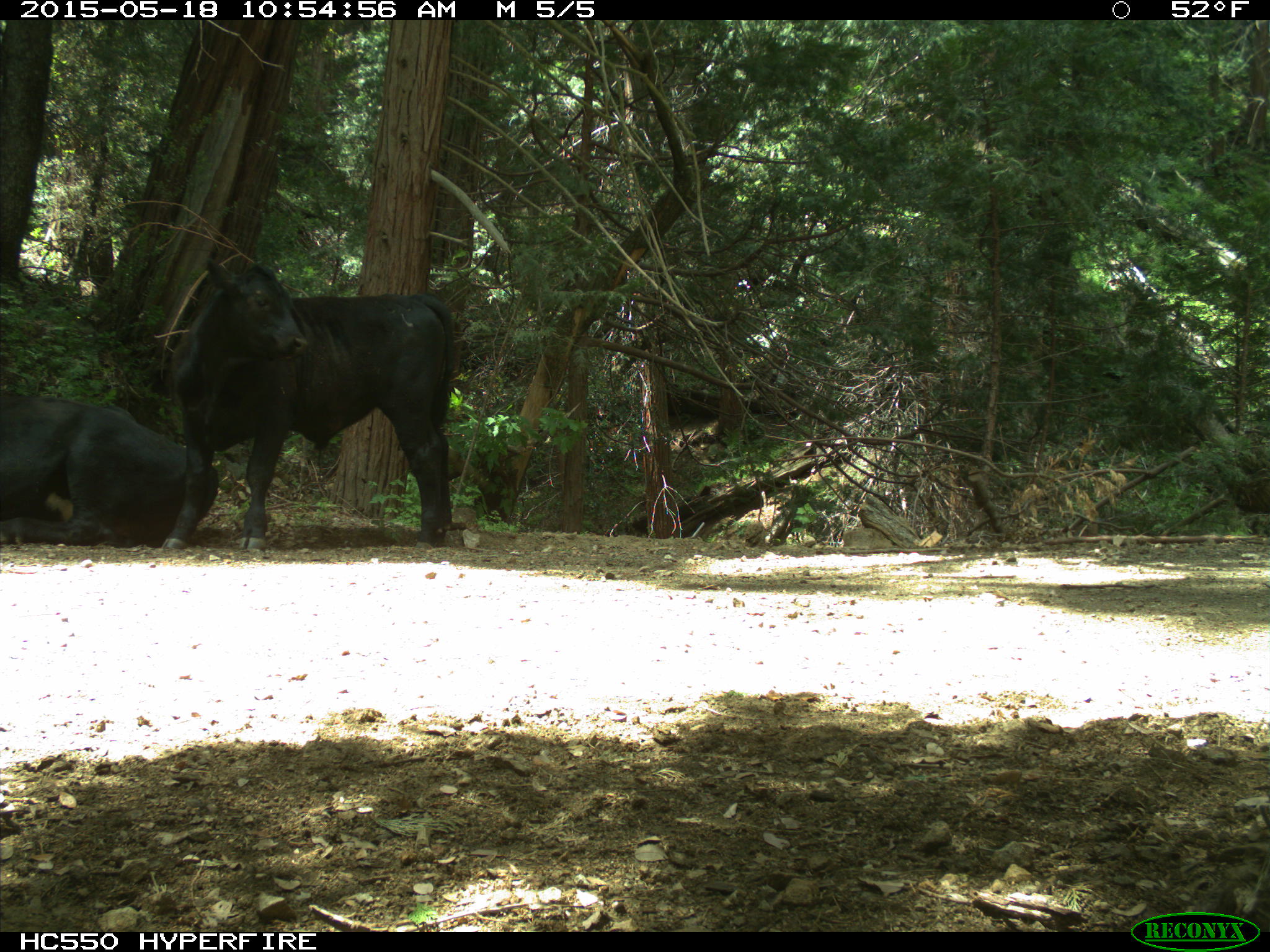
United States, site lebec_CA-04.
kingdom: Animalia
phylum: Chordata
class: Mammalia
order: Artiodactyla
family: Bovidae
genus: Bos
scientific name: Bos taurus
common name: domestic cow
Bos taurus (domestic cow).